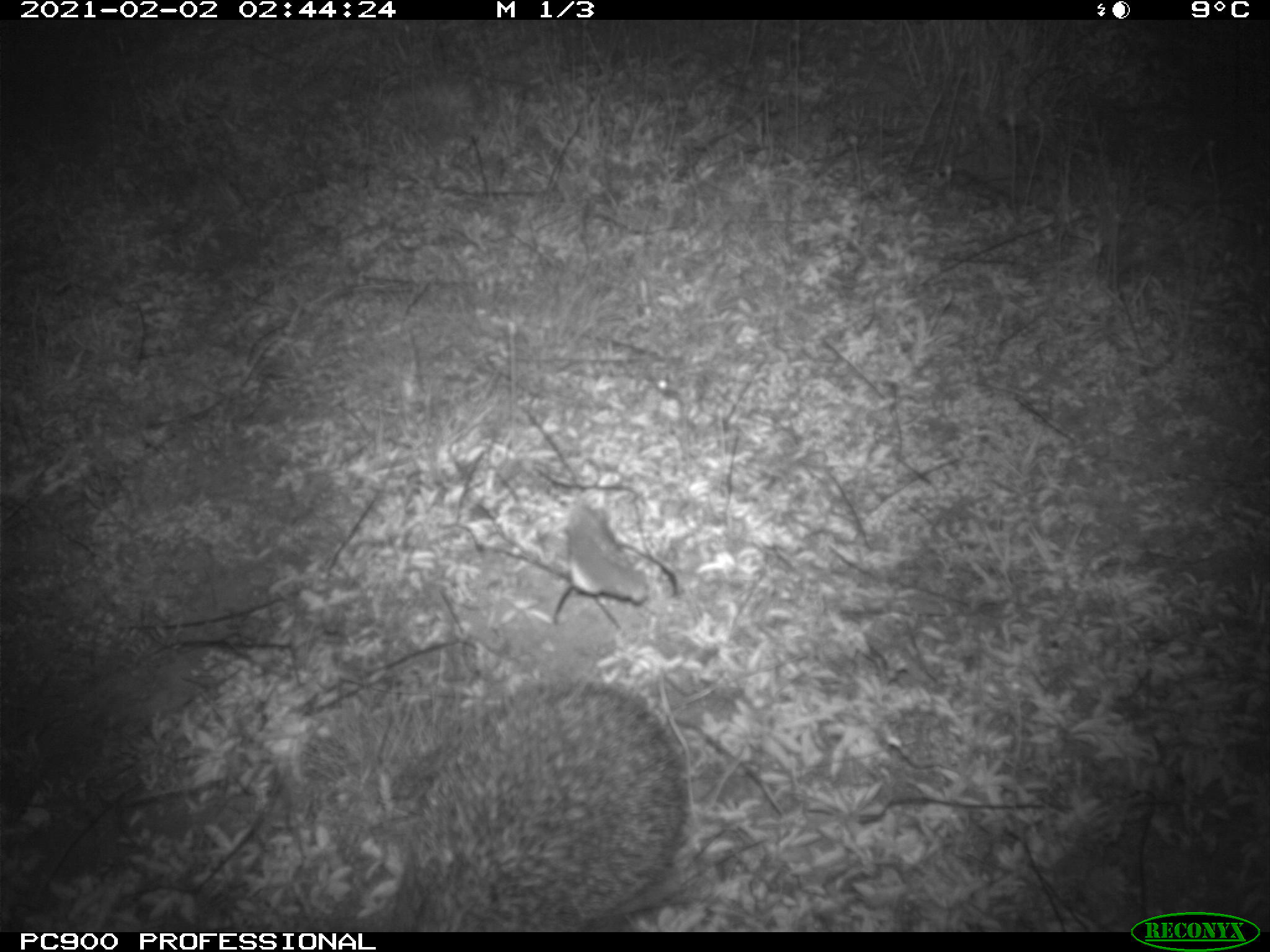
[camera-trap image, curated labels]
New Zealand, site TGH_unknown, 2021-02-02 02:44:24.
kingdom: Animalia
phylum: Chordata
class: Mammalia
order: Eulipotyphla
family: Erinaceidae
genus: Erinaceus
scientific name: Erinaceus europaeus europaeus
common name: european hedgehog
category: hedgehog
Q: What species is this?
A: Hedgehog (european hedgehog) (Erinaceus europaeus europaeus).